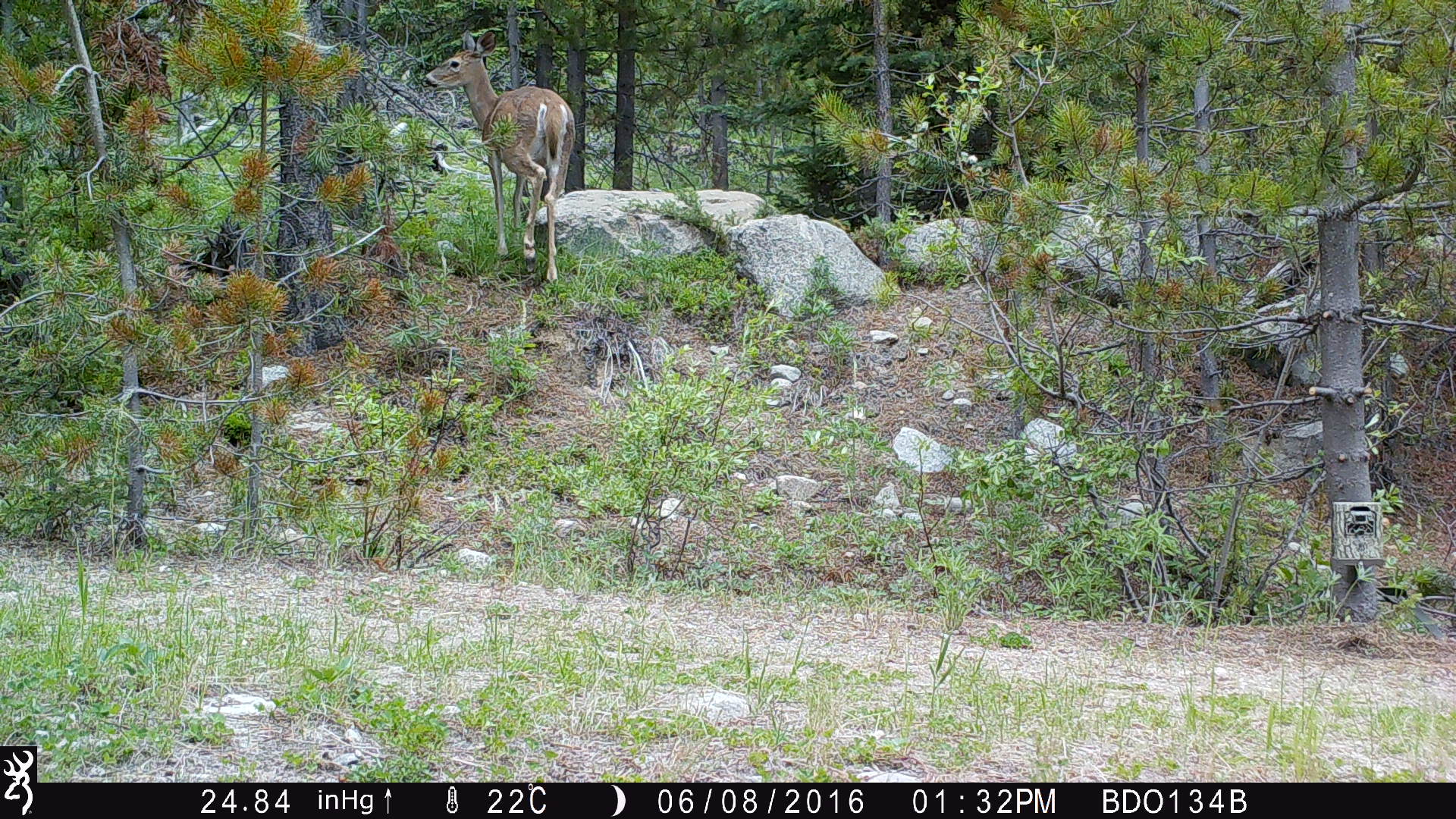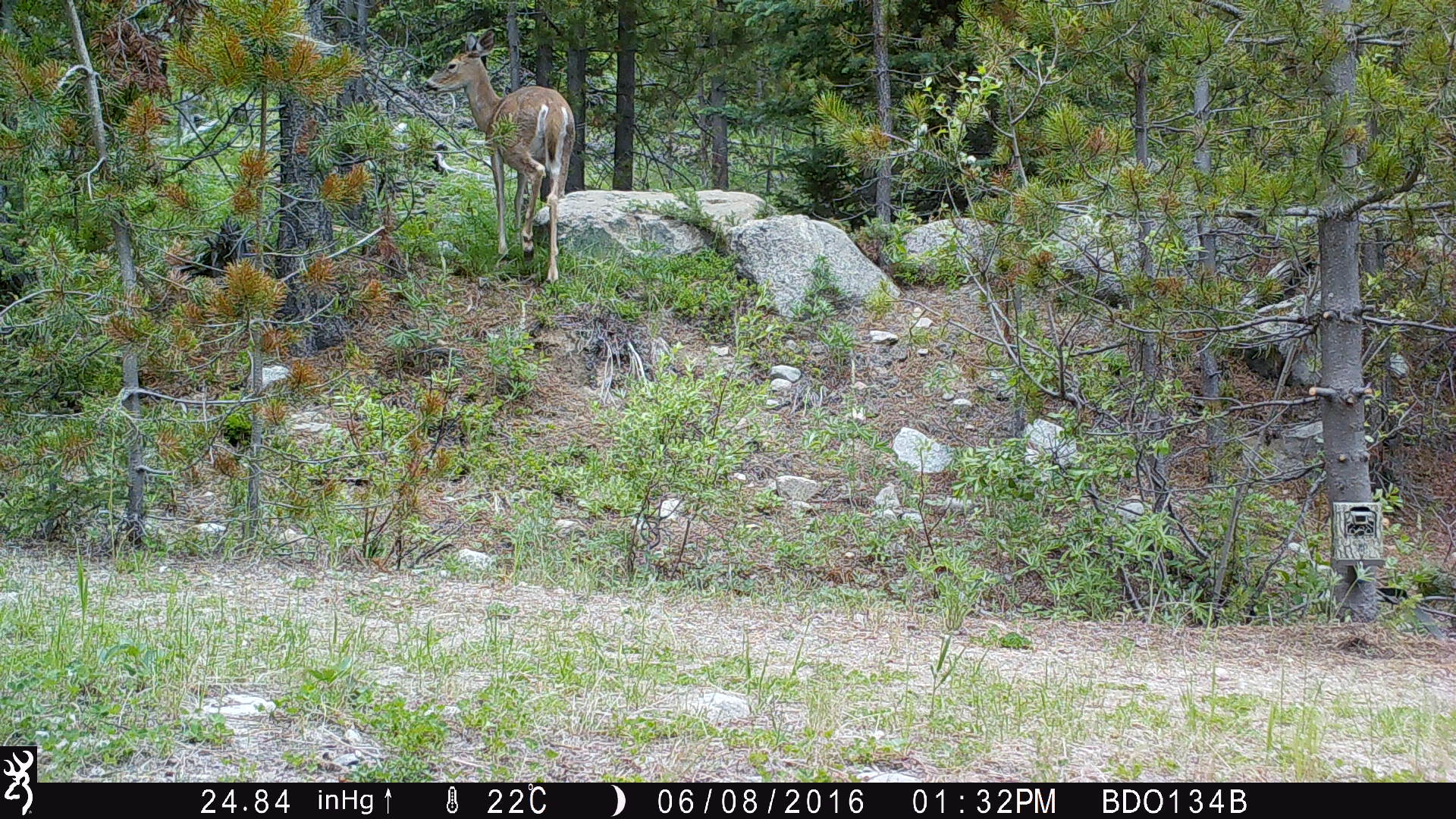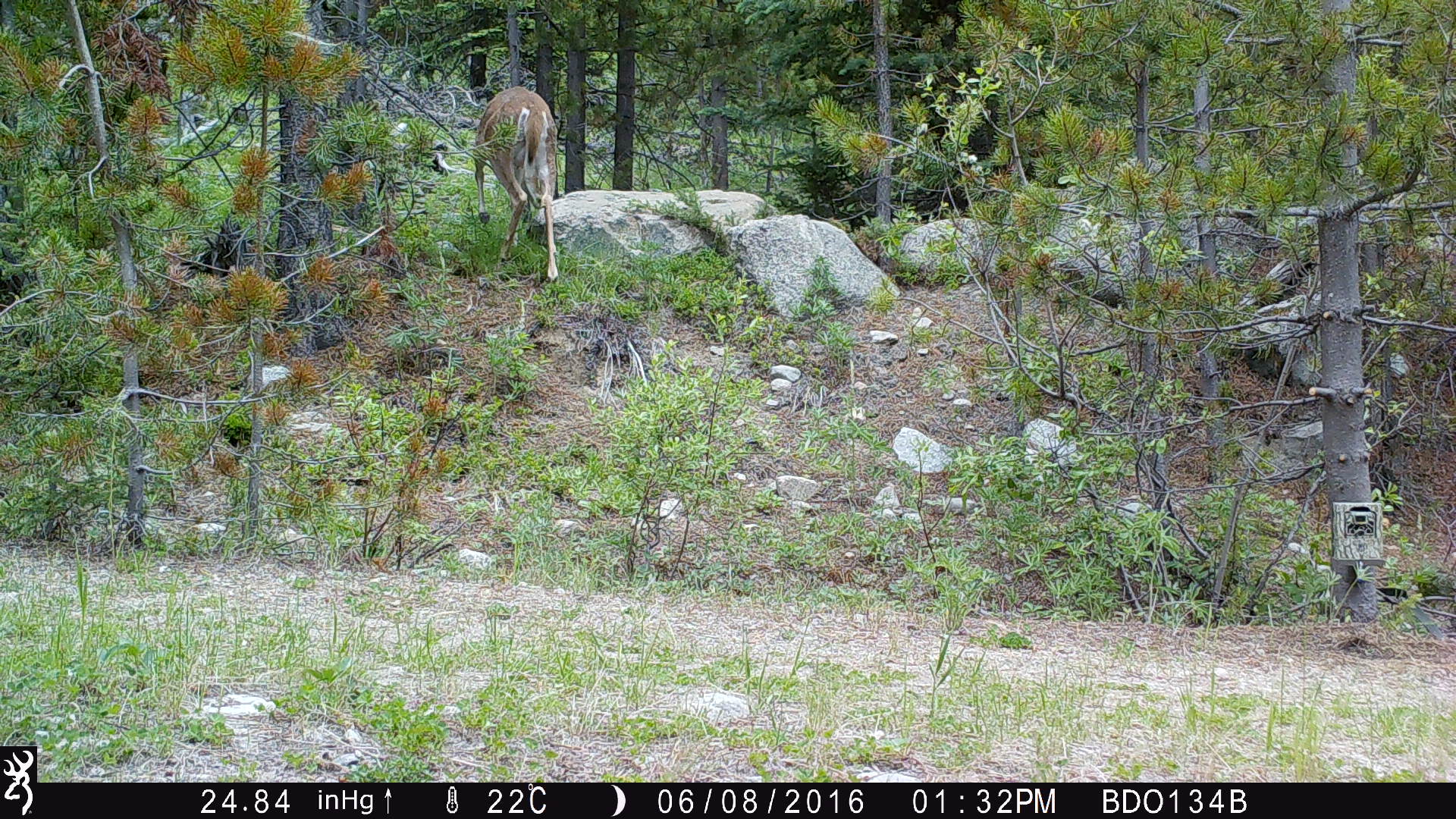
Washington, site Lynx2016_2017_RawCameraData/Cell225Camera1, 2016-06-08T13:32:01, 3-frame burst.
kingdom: Animalia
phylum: Chordata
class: Mammalia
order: Artiodactyla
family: Cervidae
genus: Odocoileus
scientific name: Odocoileus virginianus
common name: white-tailed deer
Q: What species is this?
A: Odocoileus virginianus (white-tailed deer).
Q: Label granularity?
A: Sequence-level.